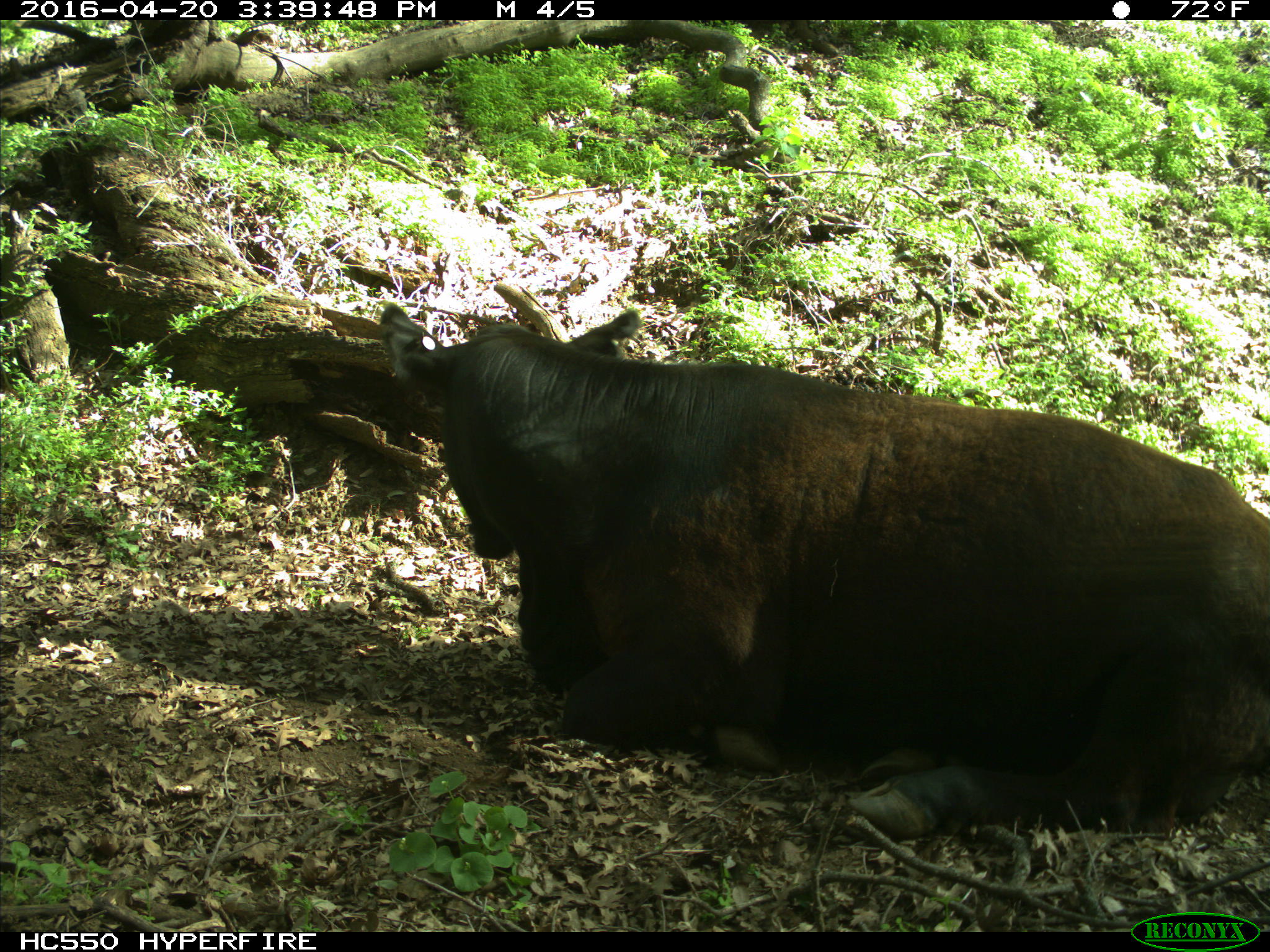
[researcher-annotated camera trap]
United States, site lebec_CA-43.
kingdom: Animalia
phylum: Chordata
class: Mammalia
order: Artiodactyla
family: Bovidae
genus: Bos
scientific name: Bos taurus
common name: domestic cow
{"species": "Bos taurus (domestic cow)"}